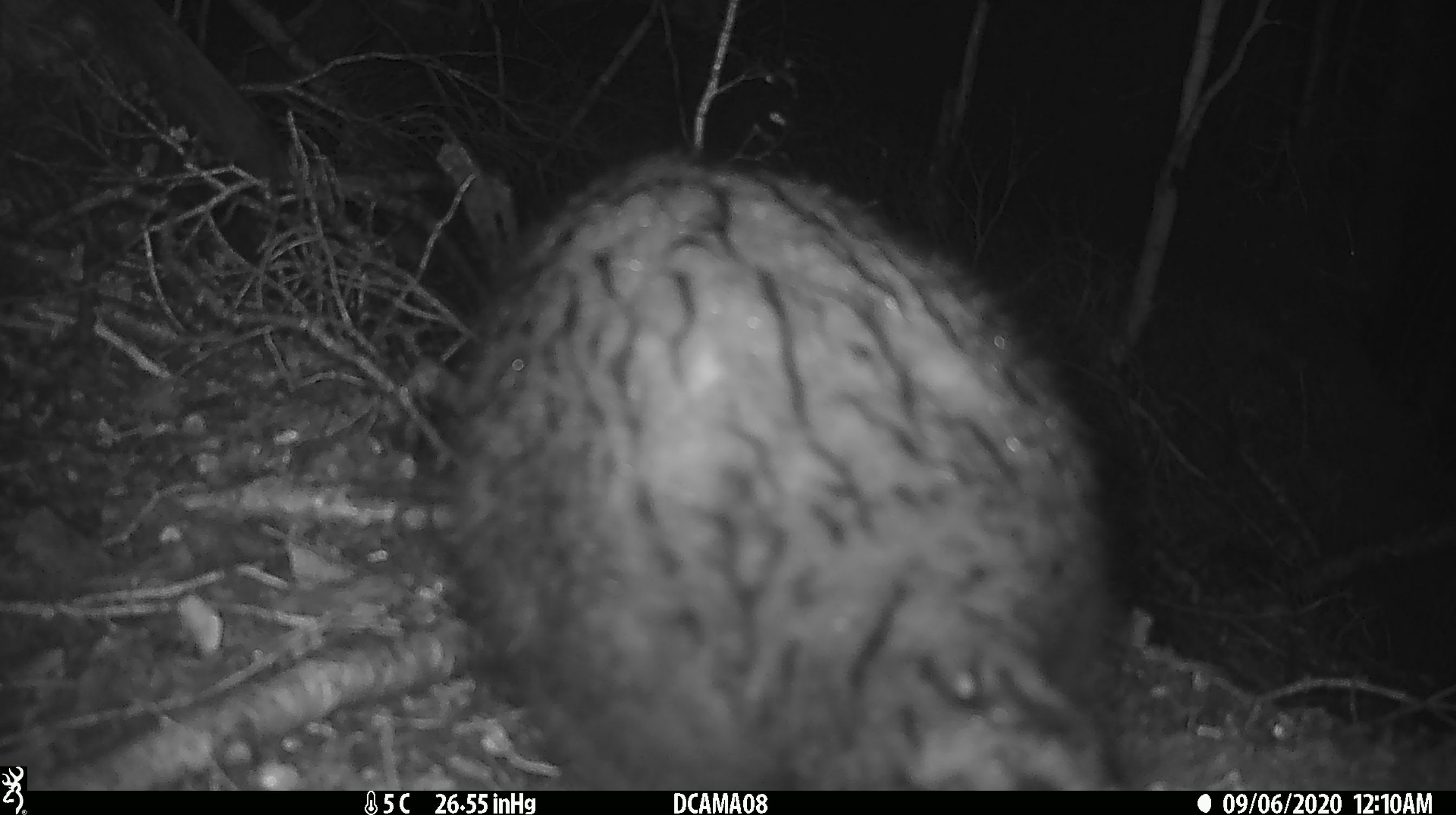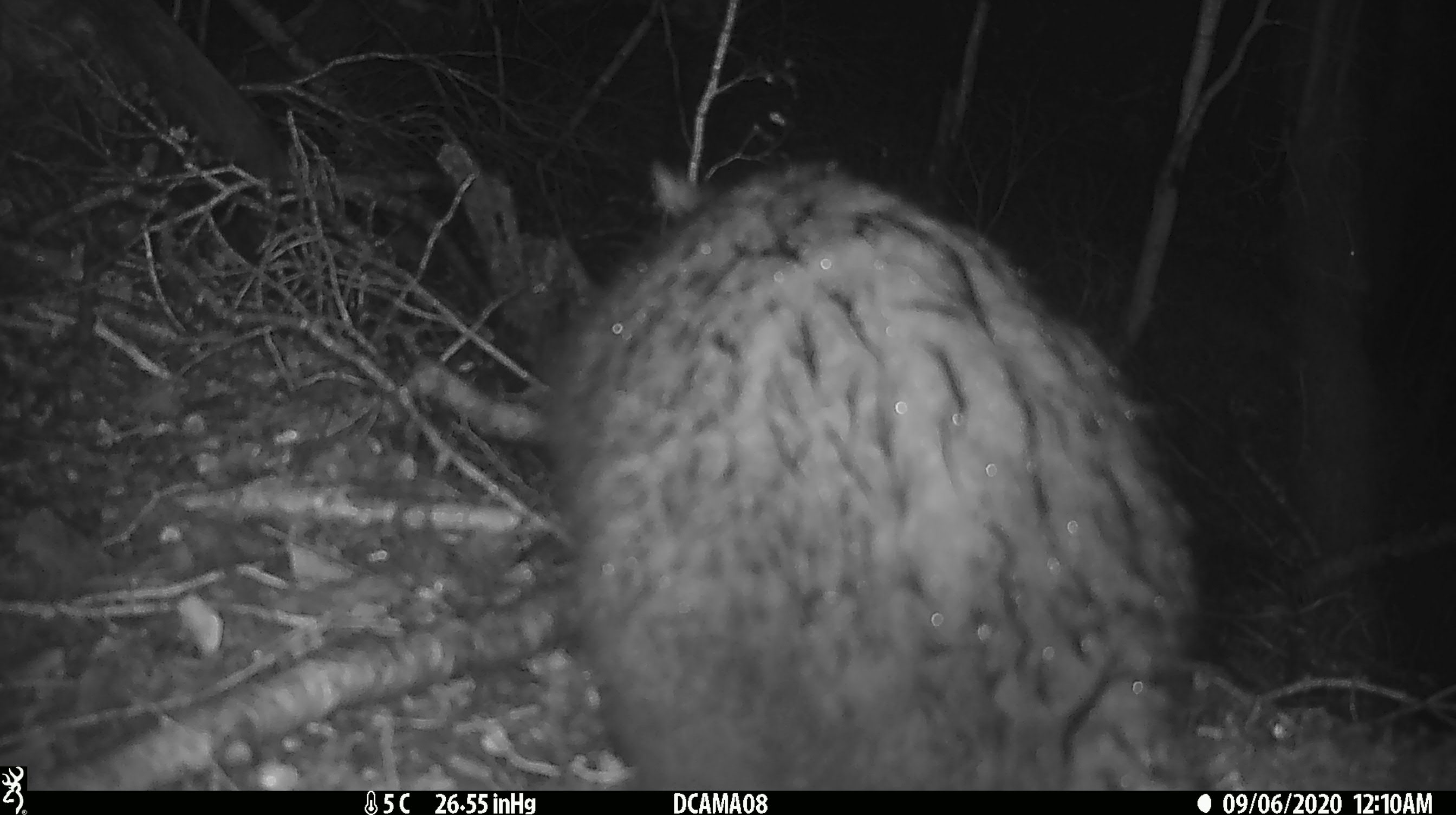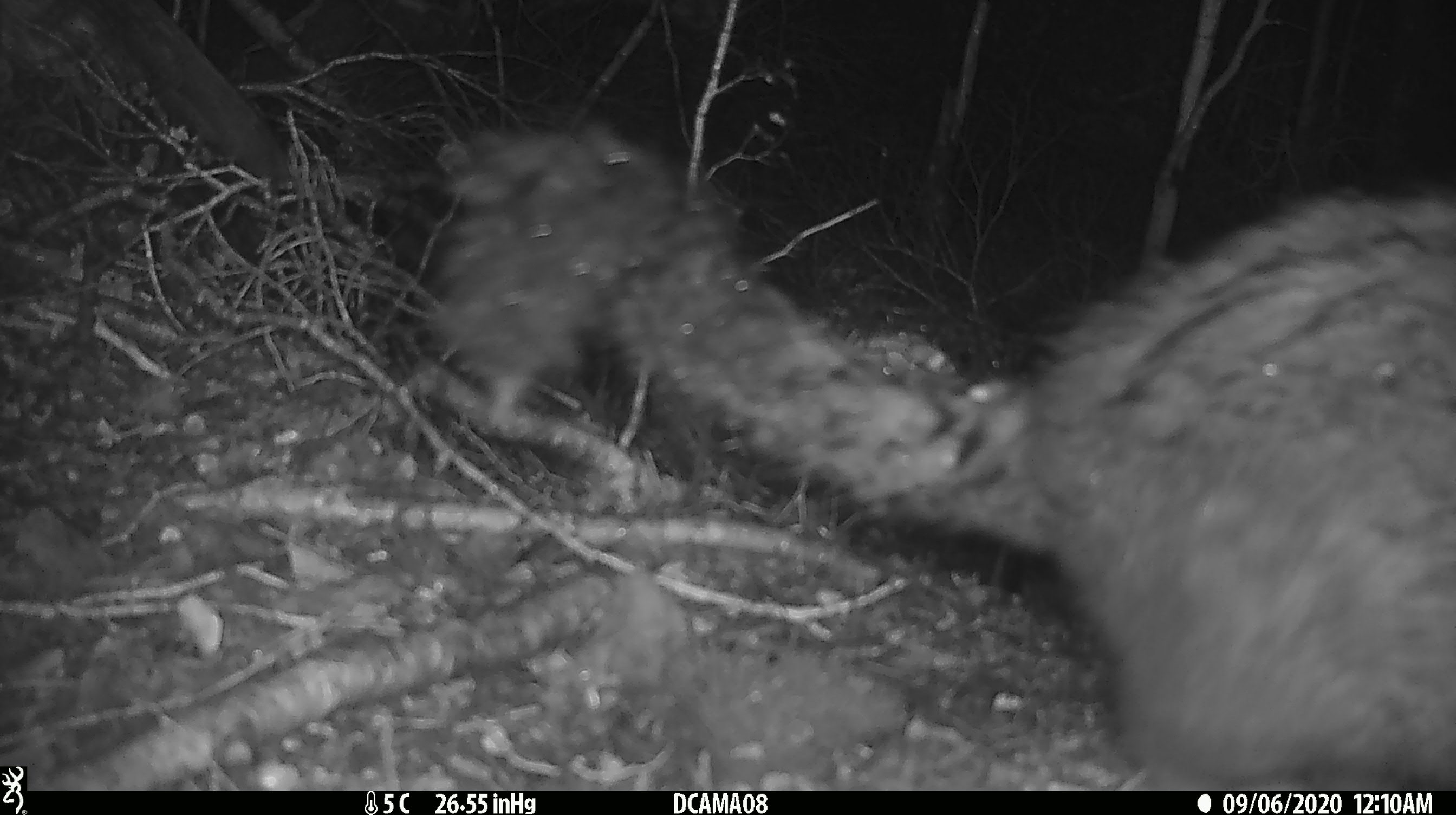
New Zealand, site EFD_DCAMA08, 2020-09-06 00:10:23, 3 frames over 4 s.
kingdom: Animalia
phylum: Chordata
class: Mammalia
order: Diprotodontia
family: Phalangeridae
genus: Trichosurus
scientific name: Trichosurus vulpecula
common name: common brushtail possum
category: possum